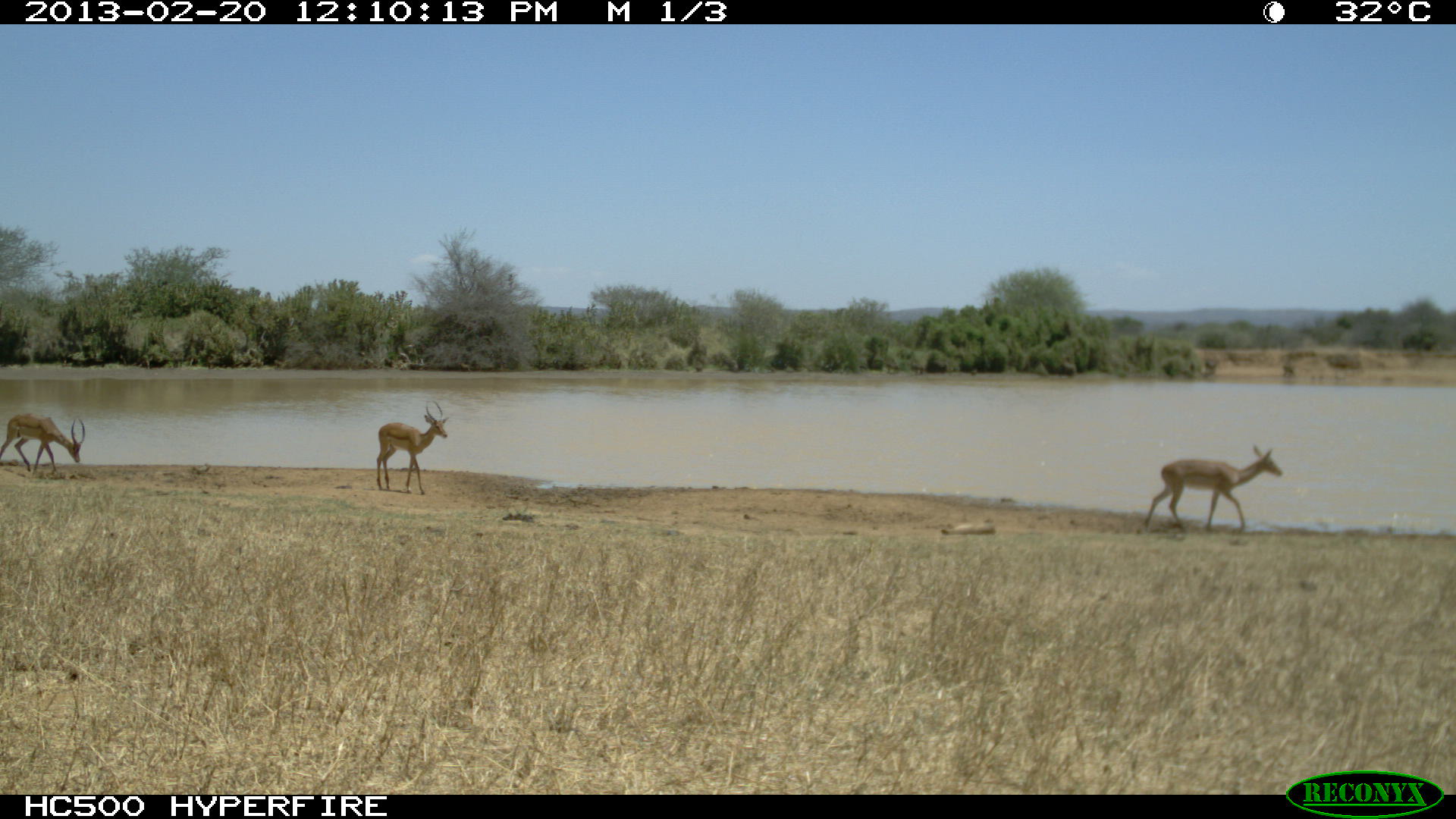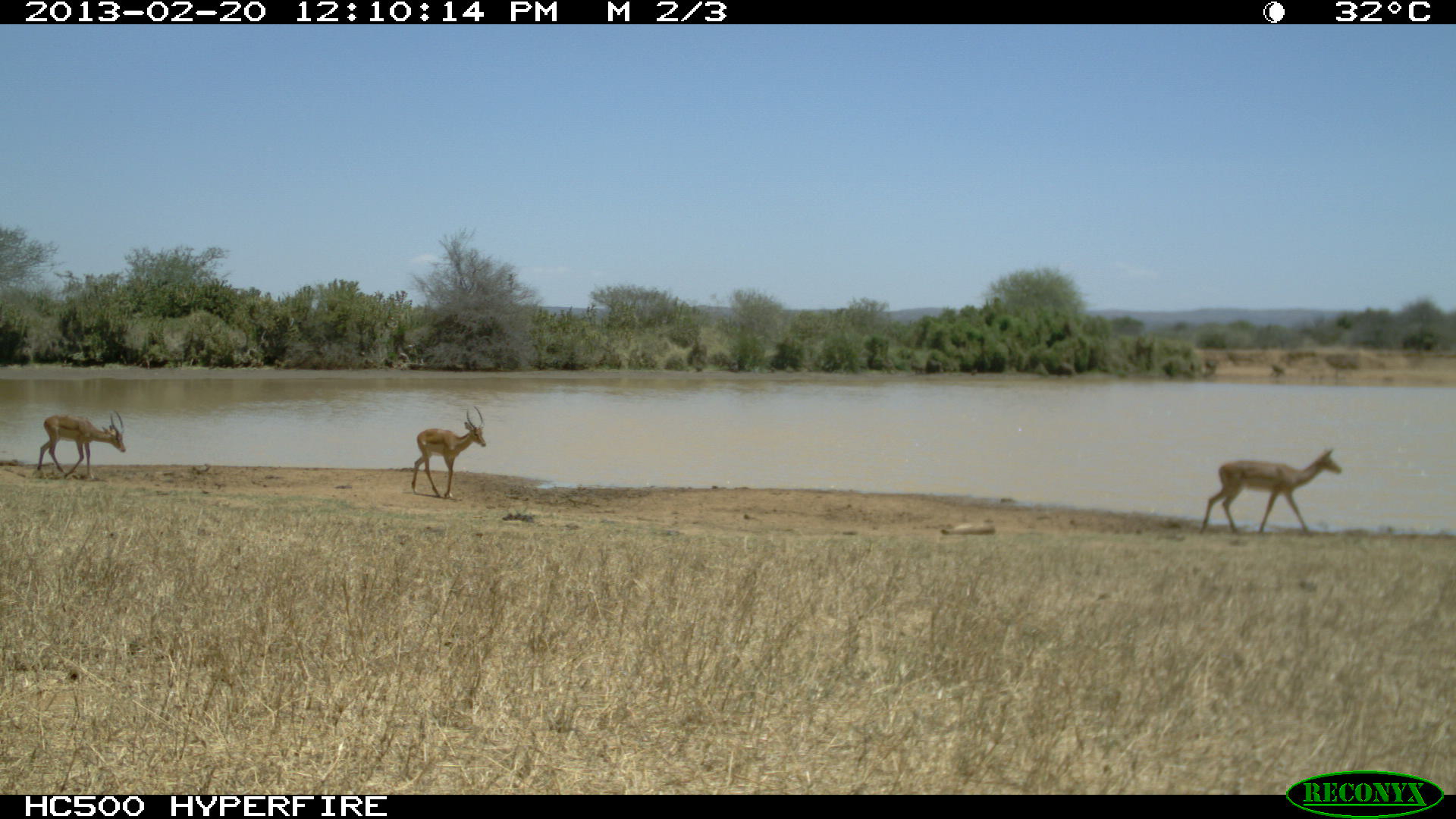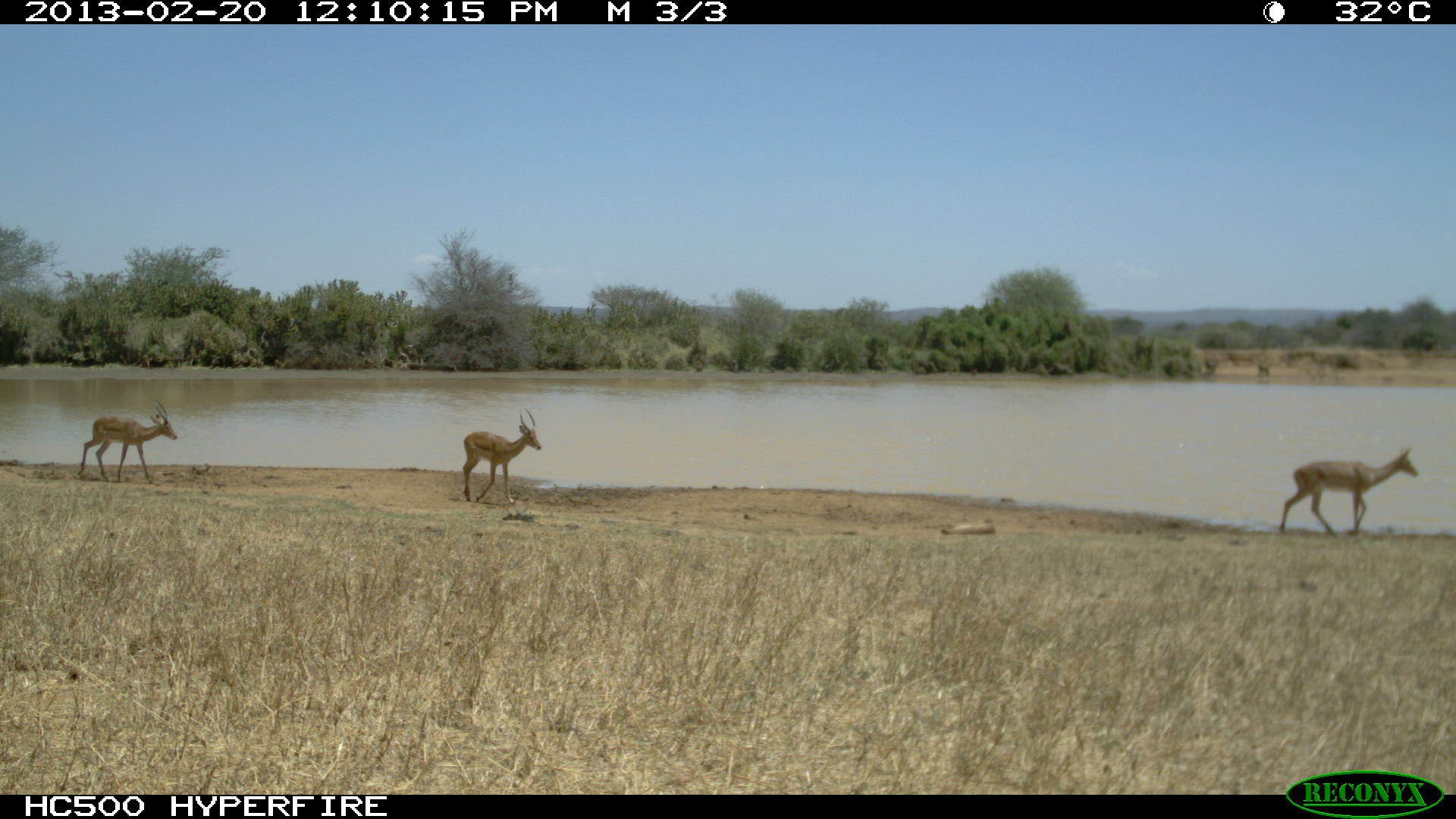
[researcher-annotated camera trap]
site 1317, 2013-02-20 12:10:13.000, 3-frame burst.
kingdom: Animalia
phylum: Chordata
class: Mammalia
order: Artiodactyla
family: Bovidae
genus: Aepyceros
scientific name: Aepyceros melampus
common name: impala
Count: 1.